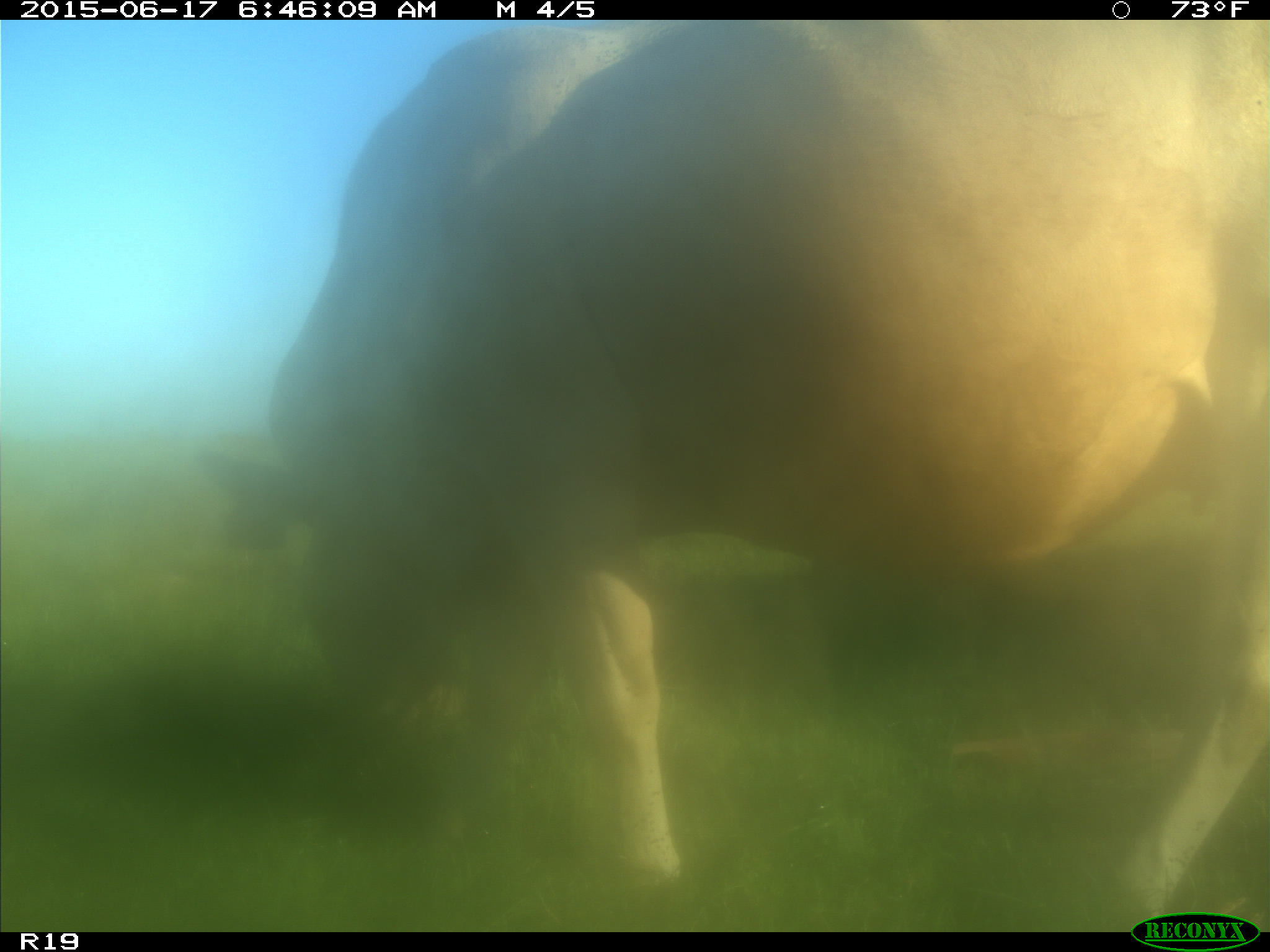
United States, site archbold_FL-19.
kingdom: Animalia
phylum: Chordata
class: Mammalia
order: Artiodactyla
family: Bovidae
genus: Bos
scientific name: Bos taurus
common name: domestic cow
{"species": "Bos taurus (domestic cow)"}